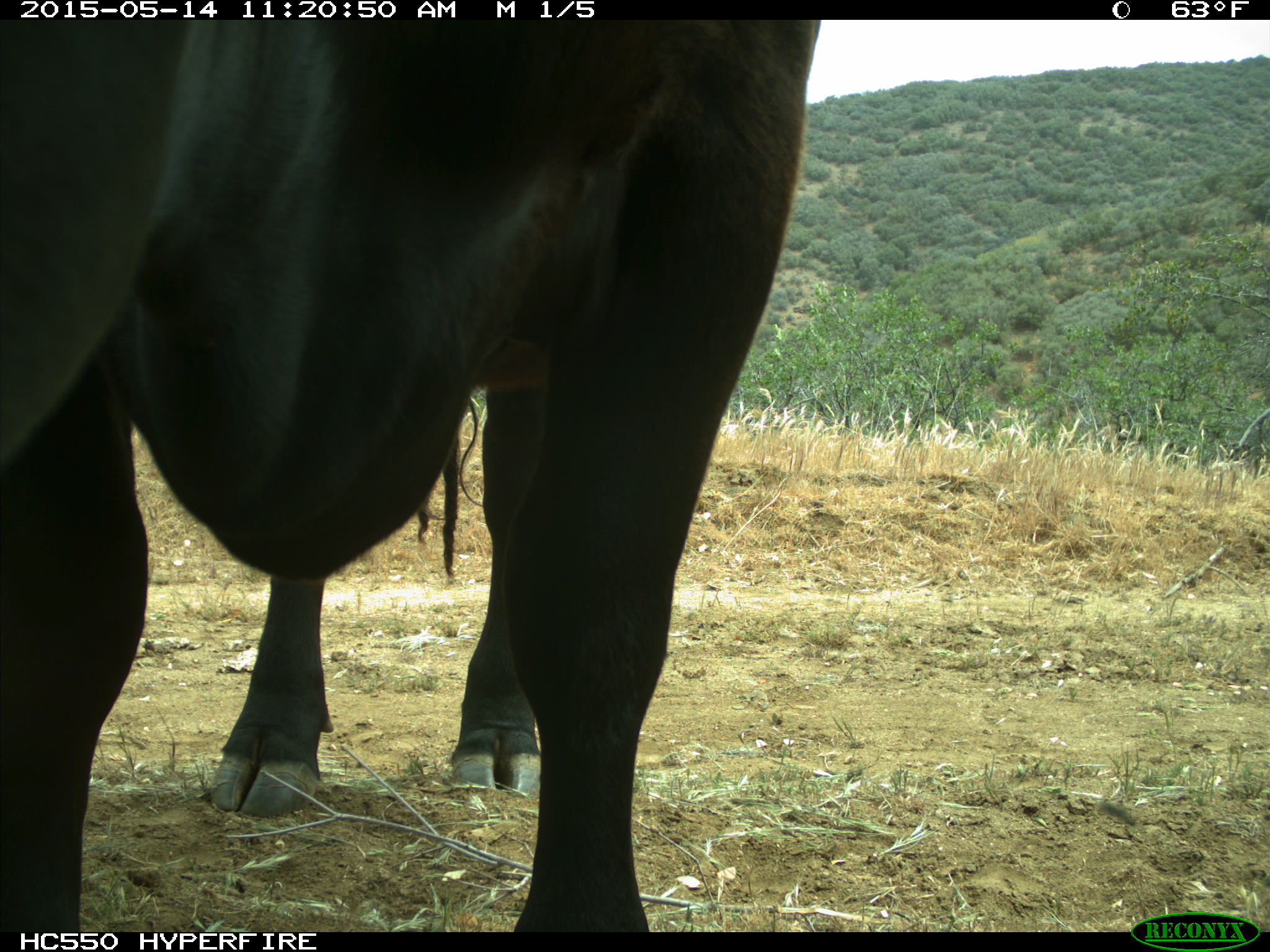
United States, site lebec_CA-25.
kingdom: Animalia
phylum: Chordata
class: Mammalia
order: Artiodactyla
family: Bovidae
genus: Bos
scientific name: Bos taurus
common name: domestic cow